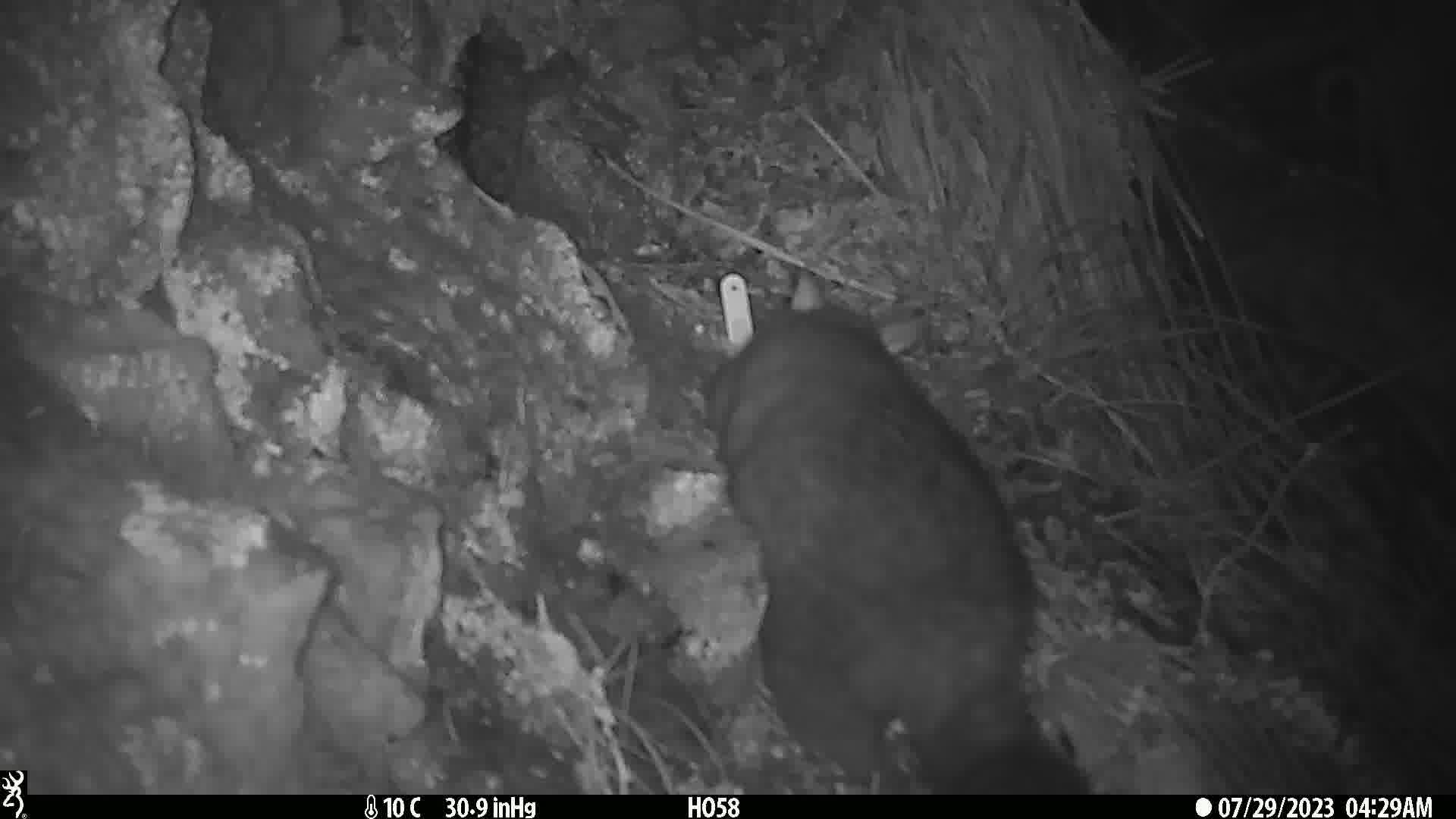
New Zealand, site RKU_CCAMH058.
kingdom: Animalia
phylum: Chordata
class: Mammalia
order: Diprotodontia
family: Phalangeridae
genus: Trichosurus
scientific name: Trichosurus vulpecula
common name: common brushtail possum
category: possum